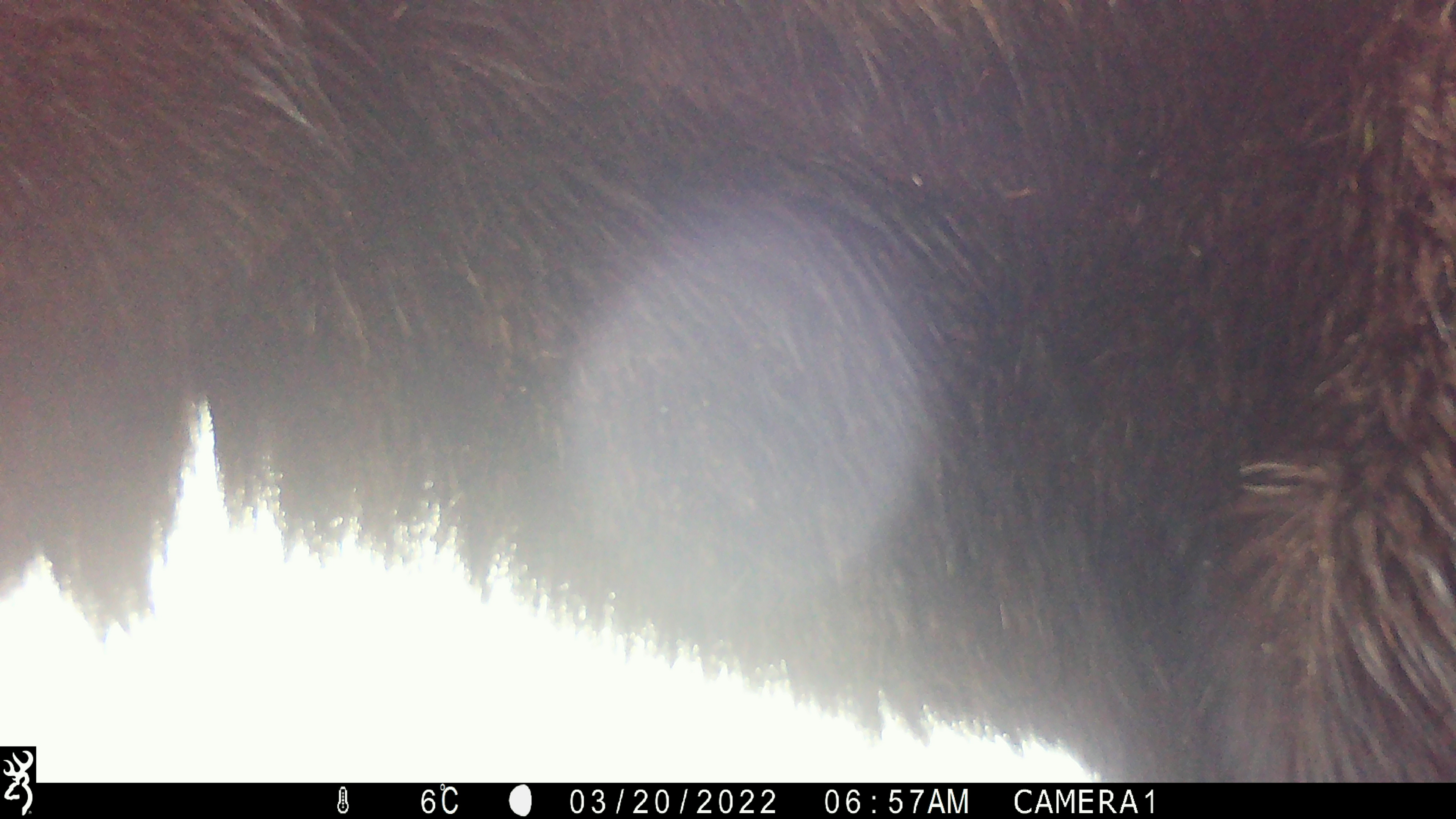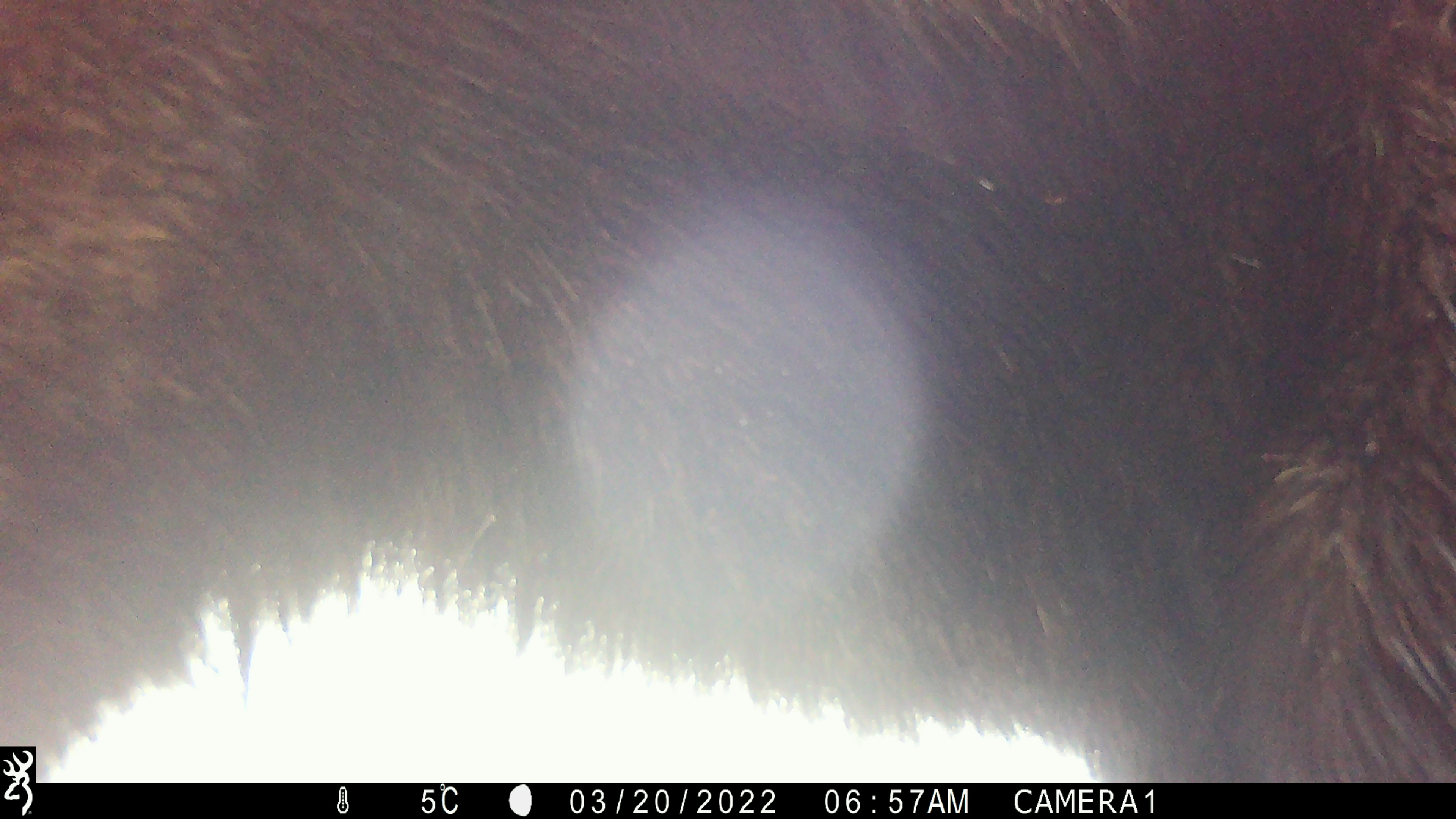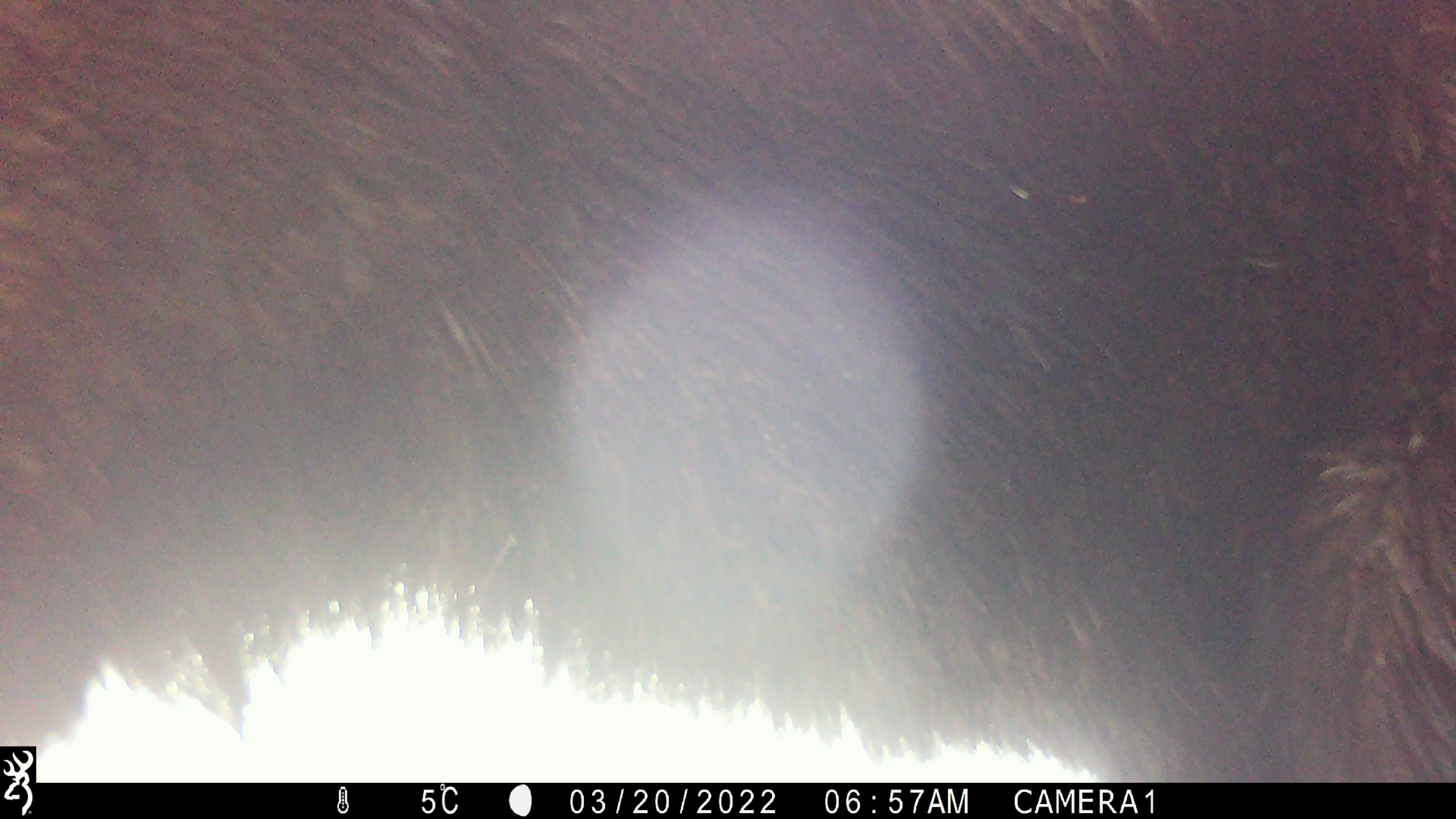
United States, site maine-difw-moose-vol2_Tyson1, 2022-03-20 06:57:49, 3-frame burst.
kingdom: Animalia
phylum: Chordata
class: Mammalia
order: Artiodactyla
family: Cervidae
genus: Alces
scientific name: Alces alces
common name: moose